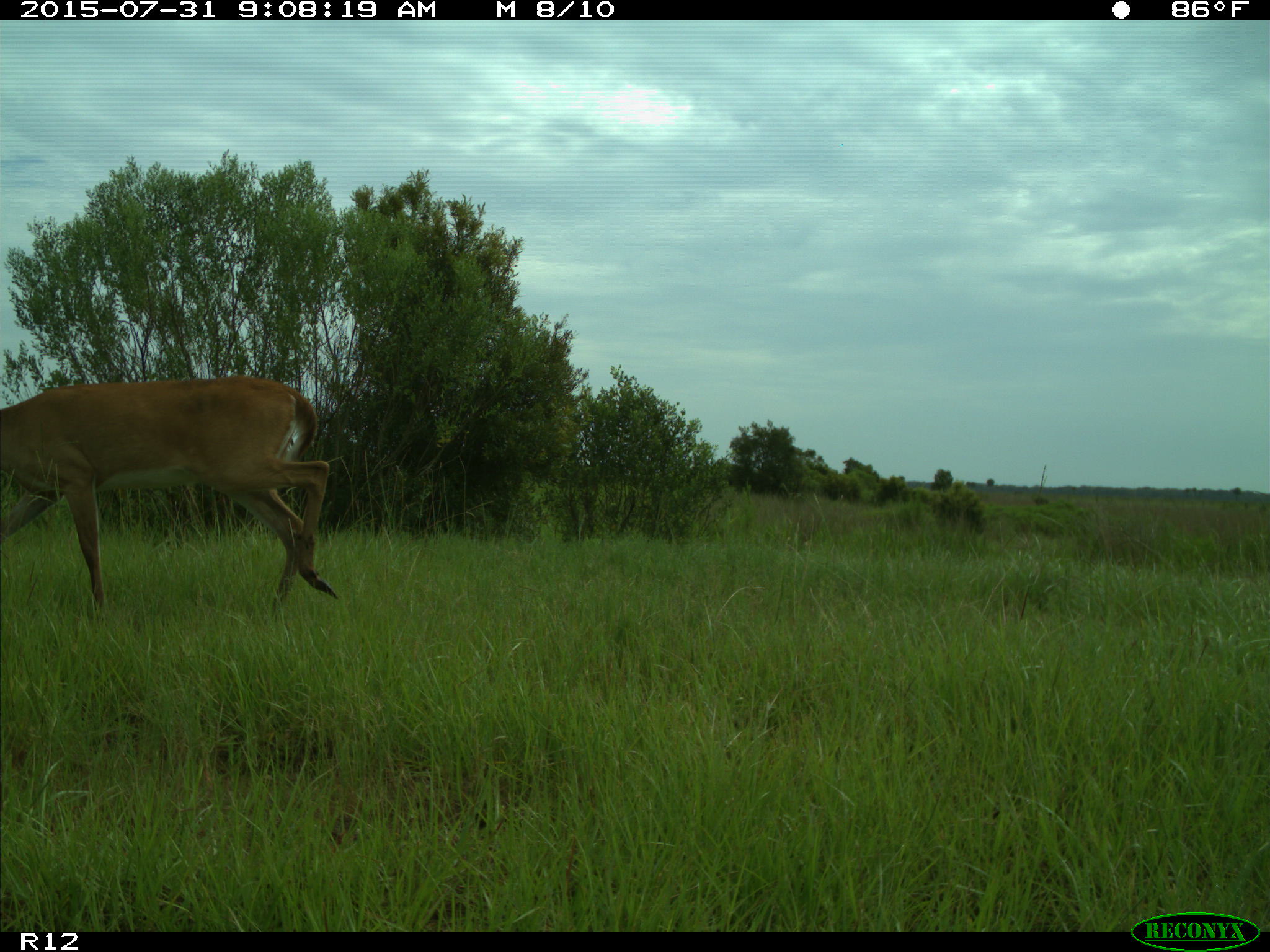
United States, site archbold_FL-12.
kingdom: Animalia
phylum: Chordata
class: Mammalia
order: Artiodactyla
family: Cervidae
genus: Odocoileus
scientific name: Odocoileus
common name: deer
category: unidentified deer